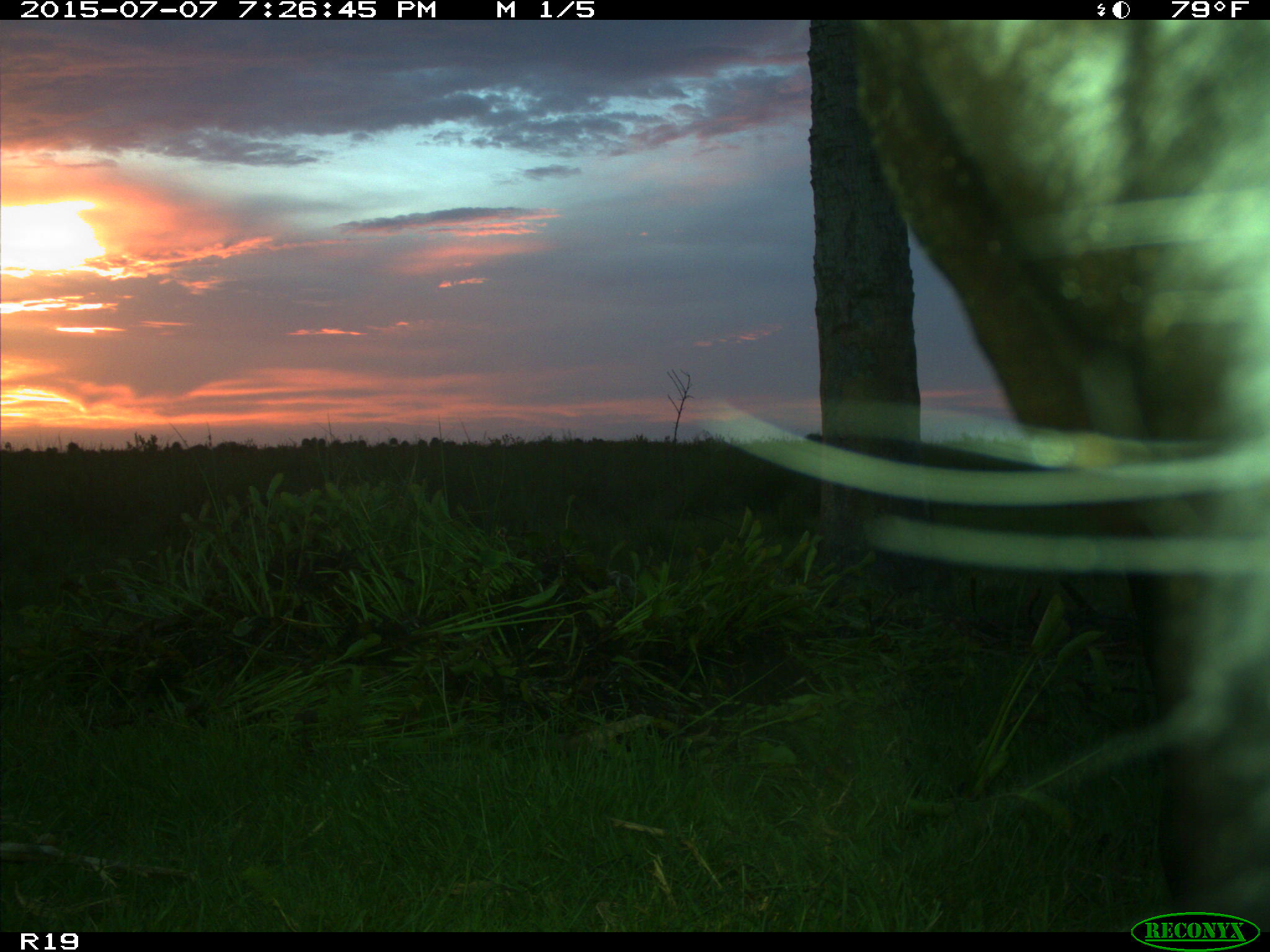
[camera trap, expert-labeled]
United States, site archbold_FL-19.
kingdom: Animalia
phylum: Chordata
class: Mammalia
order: Artiodactyla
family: Bovidae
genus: Bos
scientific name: Bos taurus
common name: domestic cow